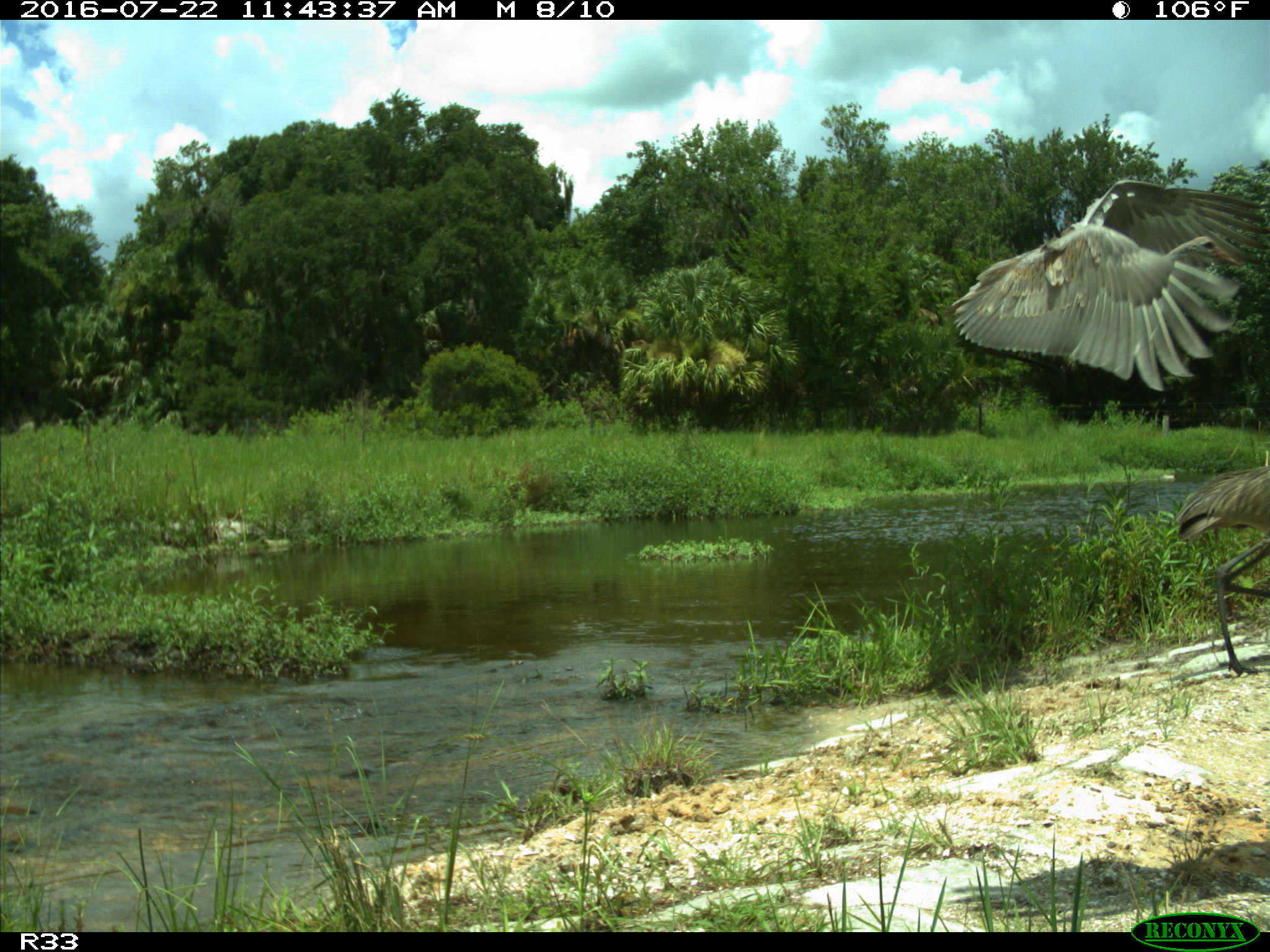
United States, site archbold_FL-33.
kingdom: Animalia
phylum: Chordata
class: Aves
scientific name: Aves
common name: birds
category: unidentified bird